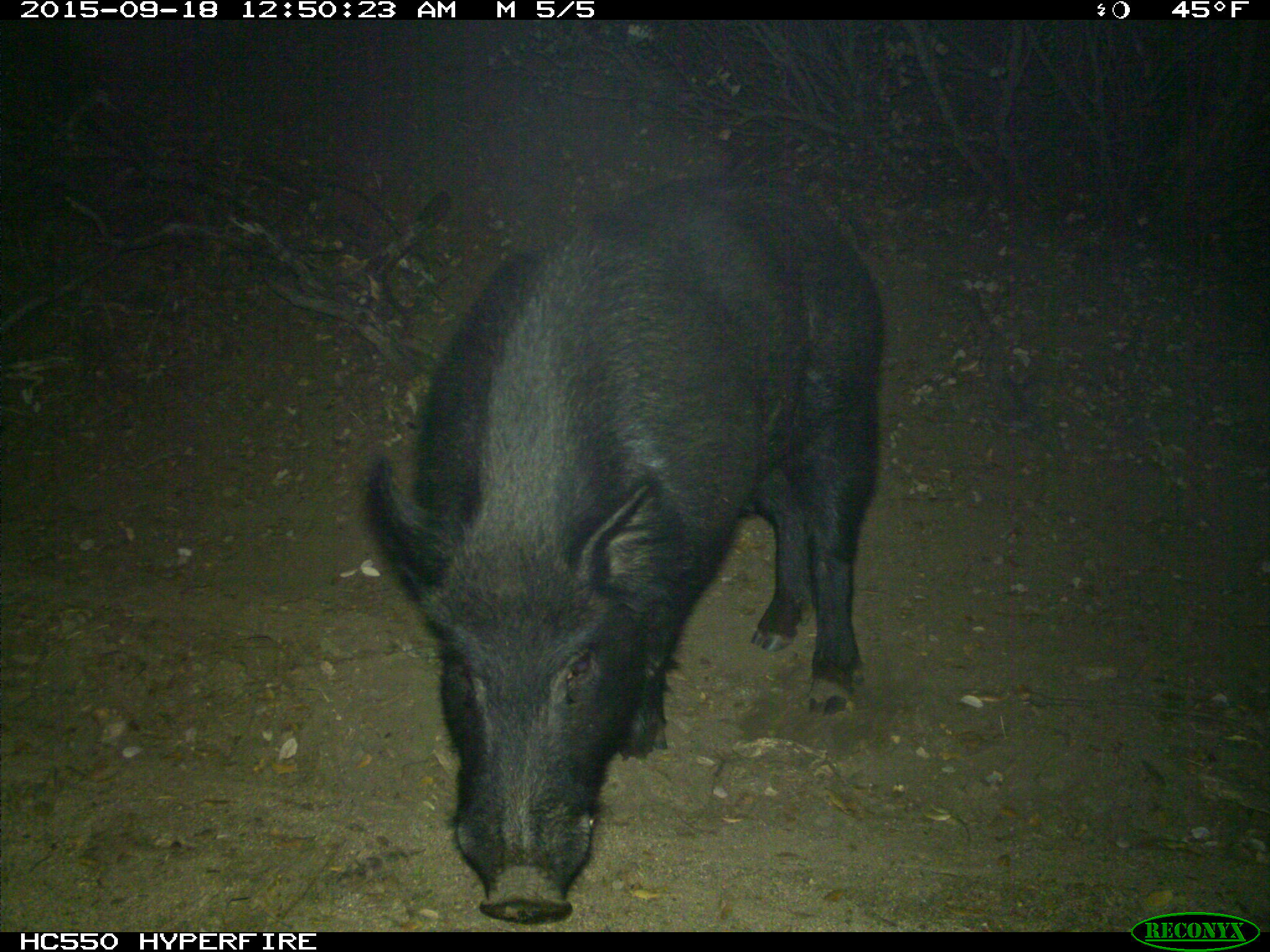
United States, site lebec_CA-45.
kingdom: Animalia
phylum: Chordata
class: Mammalia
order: Artiodactyla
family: Suidae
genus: Sus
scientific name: Sus scrofa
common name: wild boar